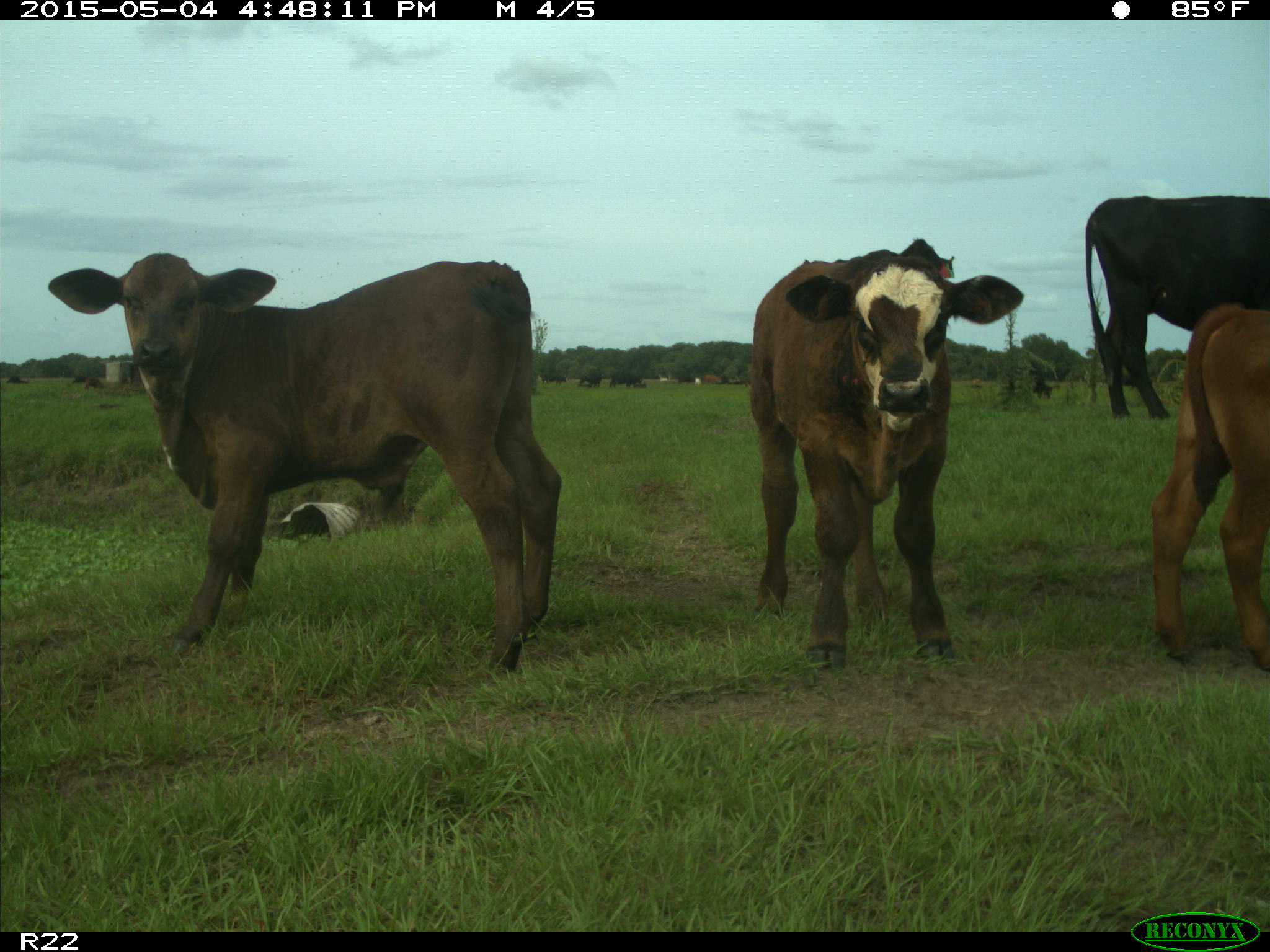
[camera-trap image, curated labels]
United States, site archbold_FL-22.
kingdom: Animalia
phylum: Chordata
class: Mammalia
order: Artiodactyla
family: Bovidae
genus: Bos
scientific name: Bos taurus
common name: domestic cow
Bos taurus (domestic cow).